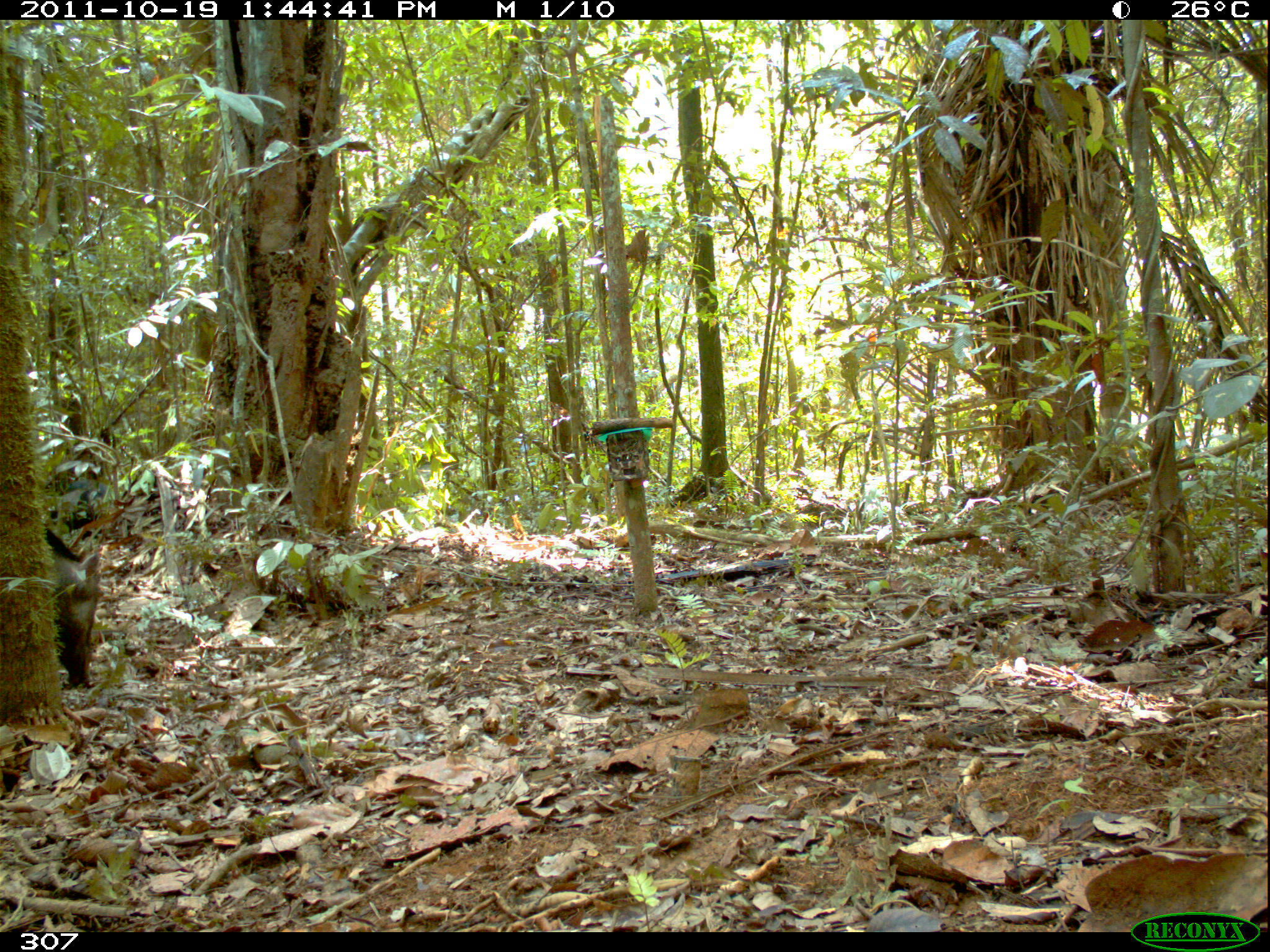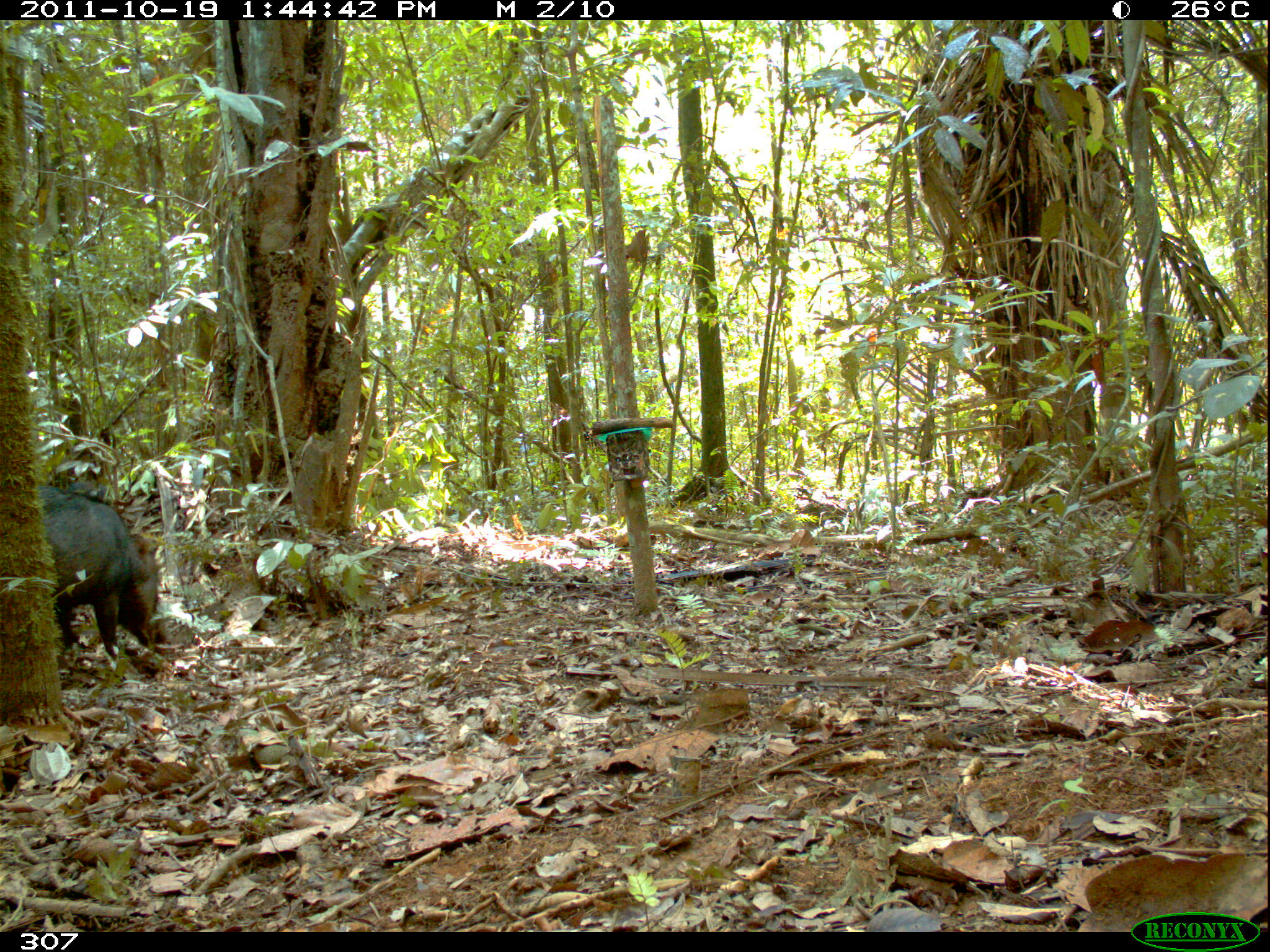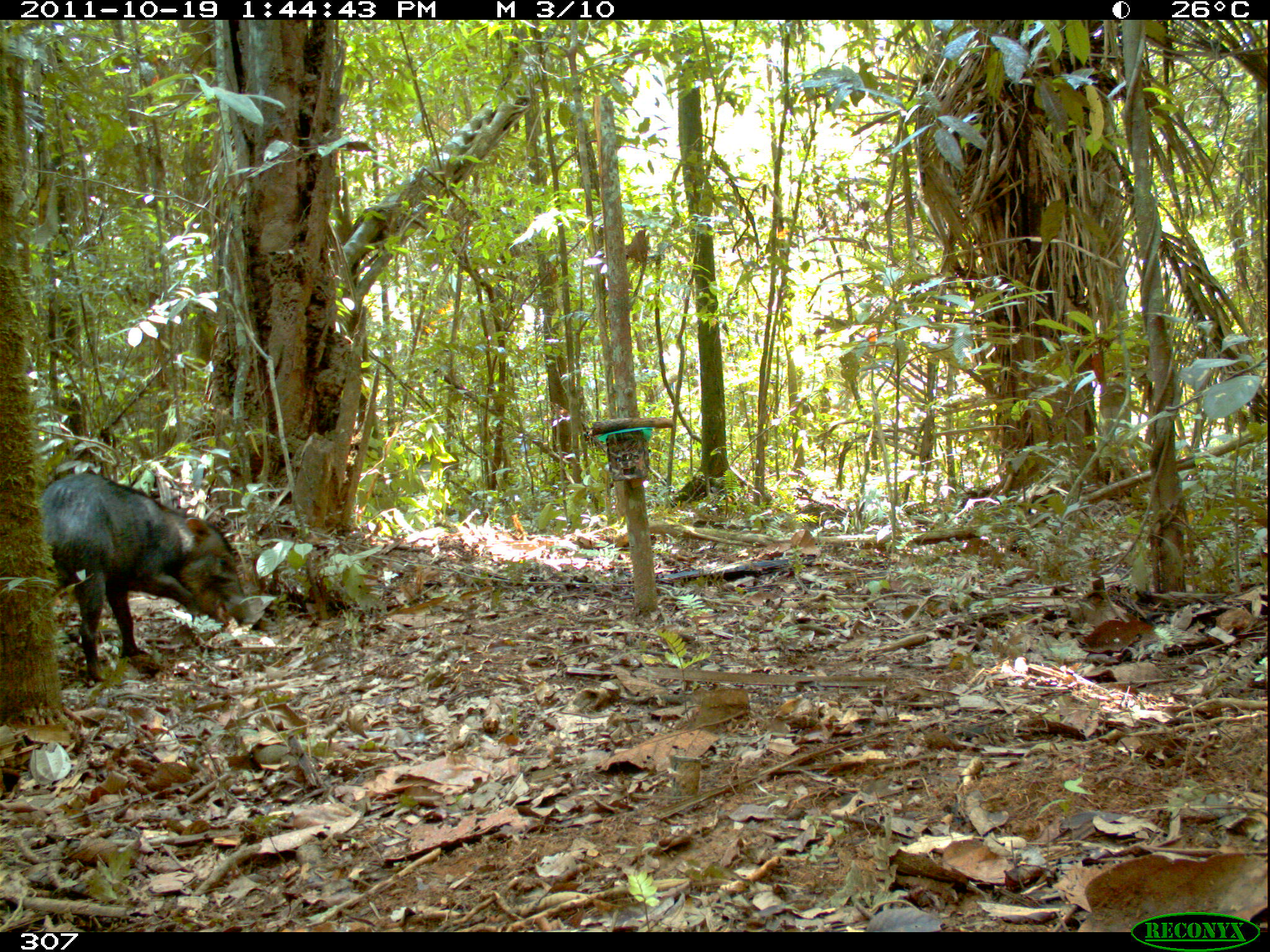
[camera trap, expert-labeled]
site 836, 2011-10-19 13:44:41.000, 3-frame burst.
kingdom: Animalia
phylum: Chordata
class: Mammalia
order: Artiodactyla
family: Tayassuidae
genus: Tayassu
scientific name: Tayassu pecari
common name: white-lipped peccary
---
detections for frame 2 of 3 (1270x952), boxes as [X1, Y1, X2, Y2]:
tayassu pecari: [33, 483, 161, 671]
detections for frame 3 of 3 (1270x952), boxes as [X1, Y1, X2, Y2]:
tayassu pecari: [40, 471, 256, 688]